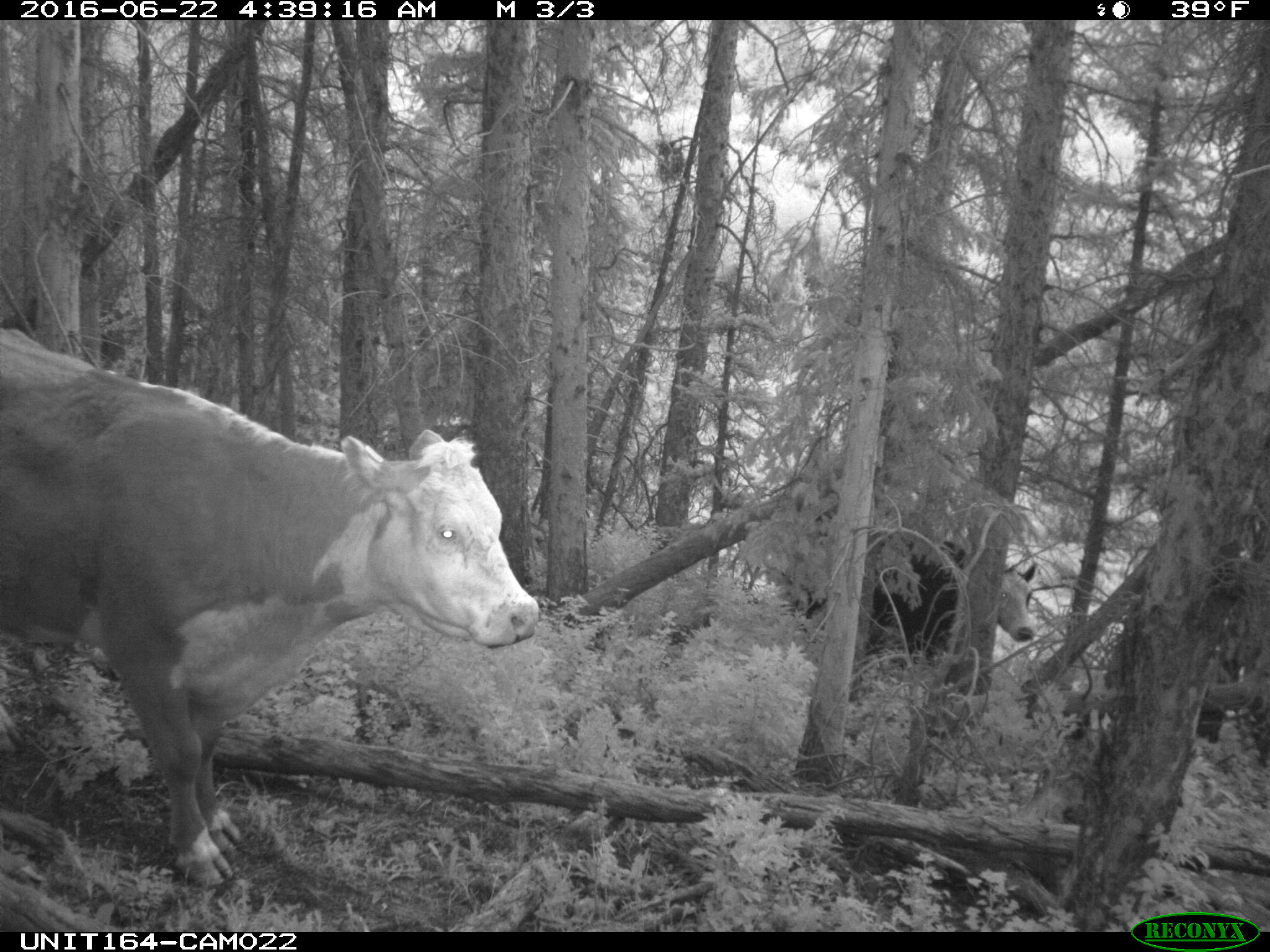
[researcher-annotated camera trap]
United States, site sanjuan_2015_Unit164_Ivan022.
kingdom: Animalia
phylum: Chordata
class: Mammalia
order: Artiodactyla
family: Bovidae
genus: Bos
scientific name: Bos taurus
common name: domestic cow